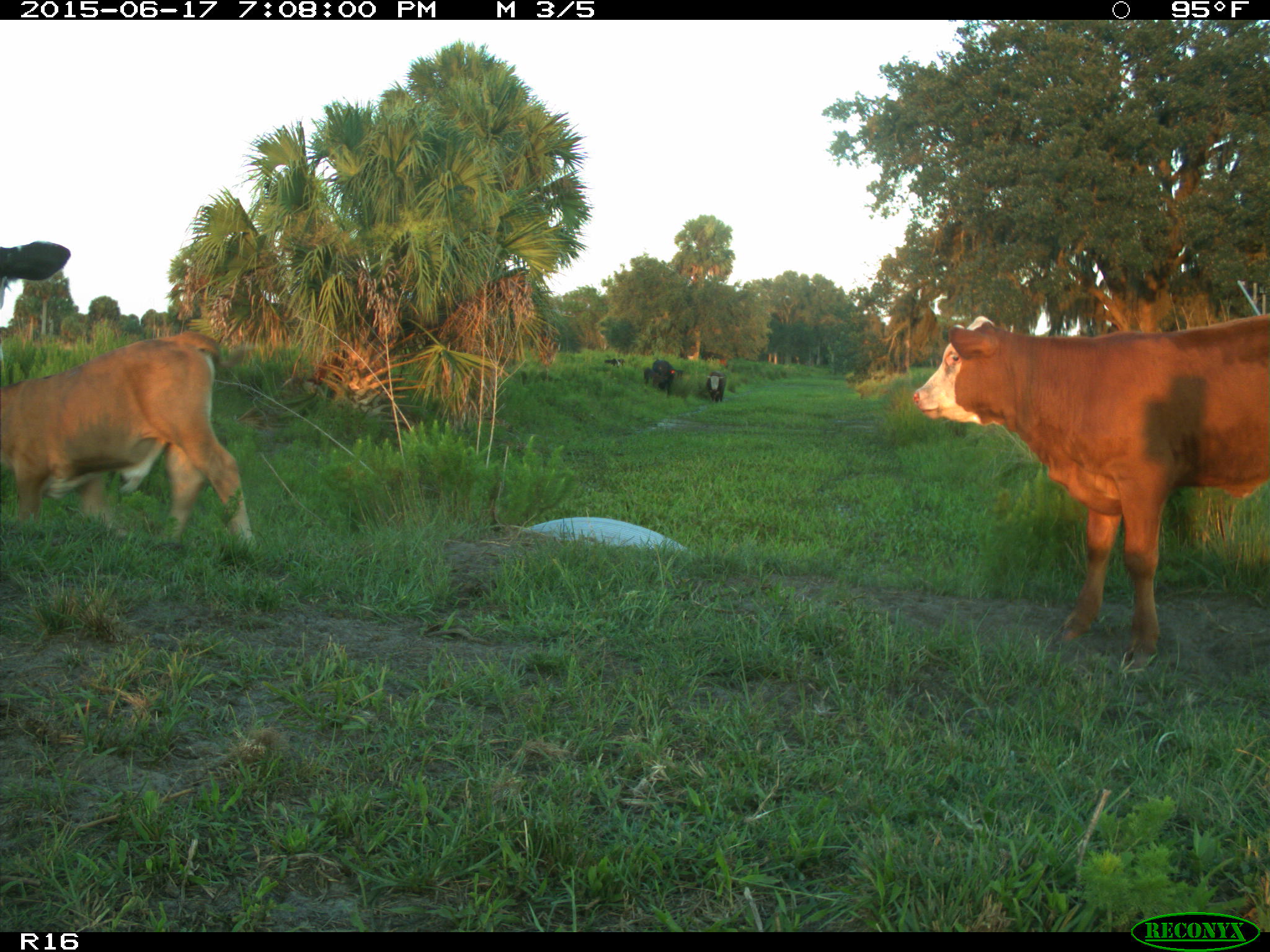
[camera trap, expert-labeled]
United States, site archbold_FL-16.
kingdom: Animalia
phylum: Chordata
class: Mammalia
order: Artiodactyla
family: Bovidae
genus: Bos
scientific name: Bos taurus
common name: domestic cow